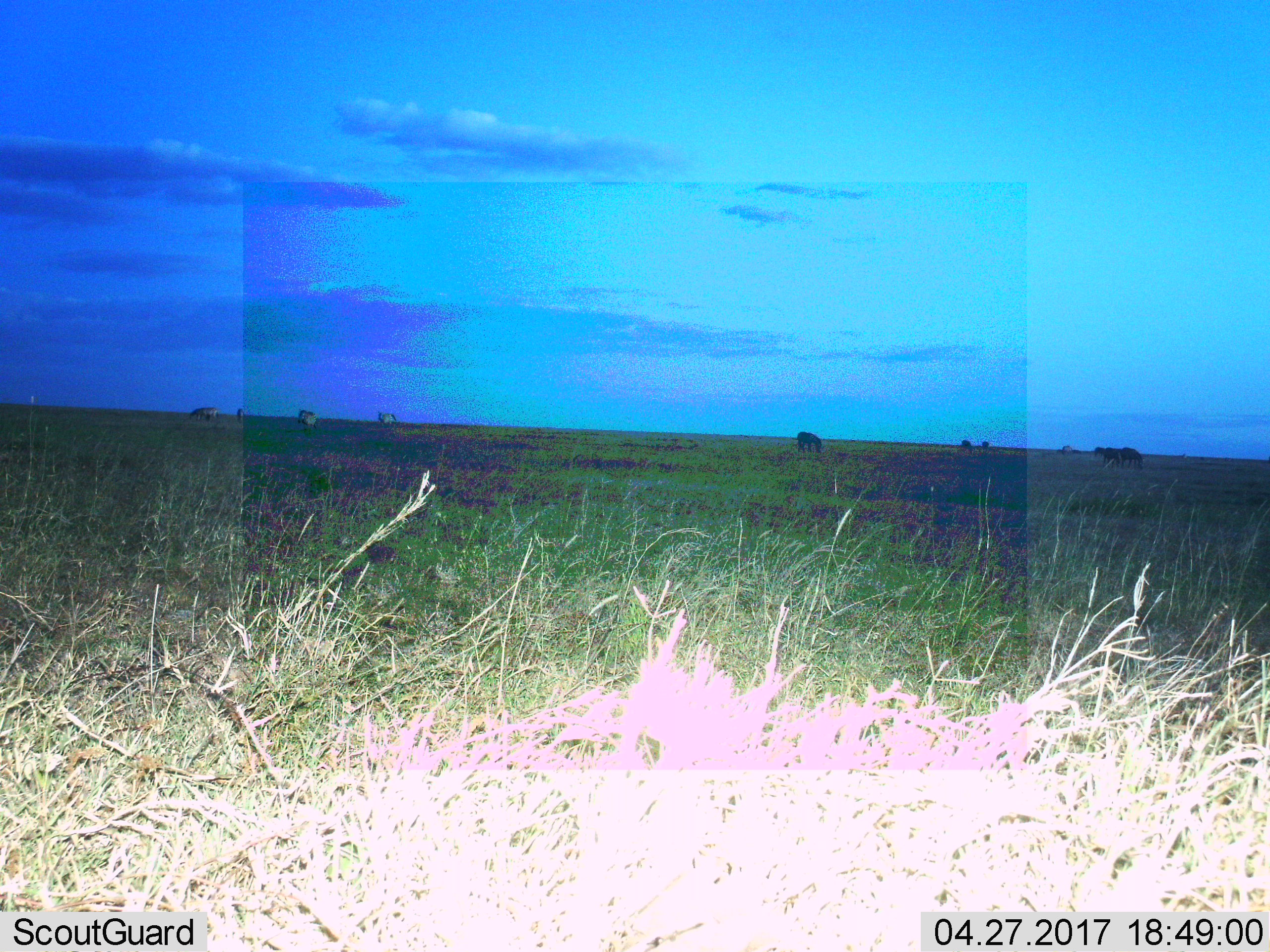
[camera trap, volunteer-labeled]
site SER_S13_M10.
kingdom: Animalia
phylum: Chordata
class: Mammalia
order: Perissodactyla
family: Equidae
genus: Equus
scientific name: Equus quagga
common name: plains zebra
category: zebraplains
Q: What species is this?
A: Zebraplains (plains zebra) (Equus quagga).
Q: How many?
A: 11-50.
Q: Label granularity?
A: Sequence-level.